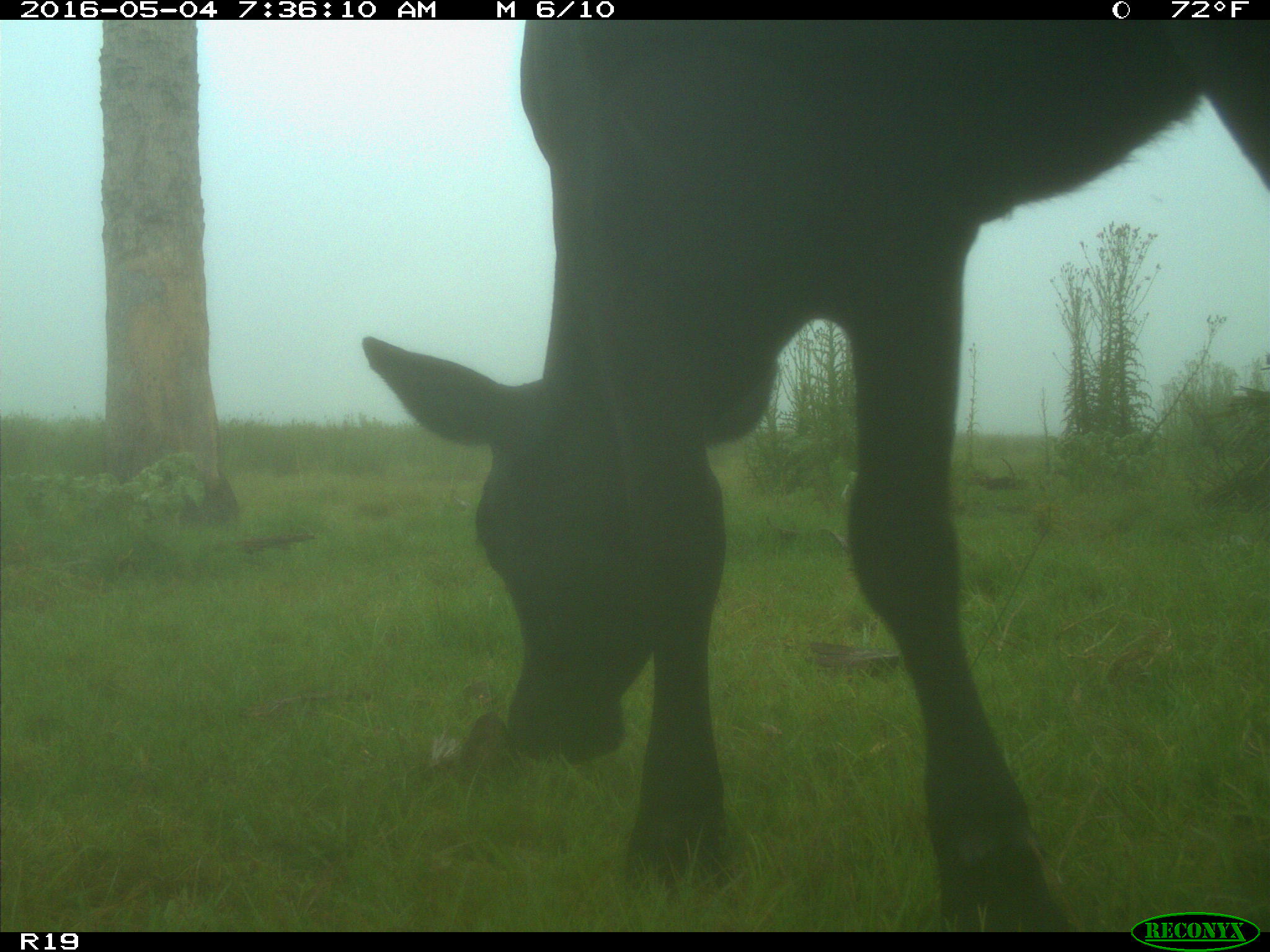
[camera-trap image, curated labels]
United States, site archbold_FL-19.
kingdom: Animalia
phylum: Chordata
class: Mammalia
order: Artiodactyla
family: Bovidae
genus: Bos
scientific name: Bos taurus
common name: domestic cow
Bos taurus (domestic cow).